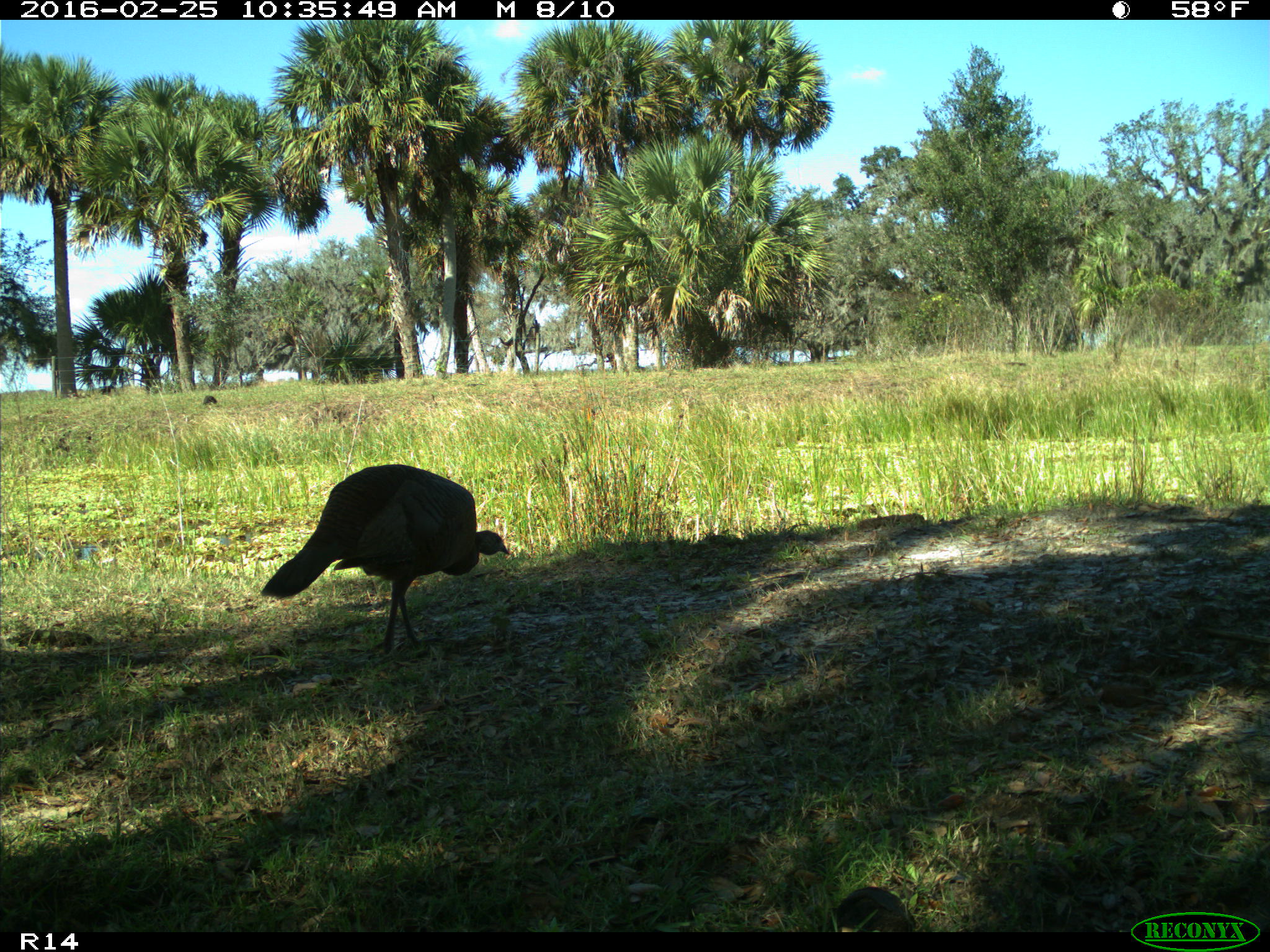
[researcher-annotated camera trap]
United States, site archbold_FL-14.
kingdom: Animalia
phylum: Chordata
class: Aves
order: Galliformes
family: Phasianidae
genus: Meleagris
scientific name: Meleagris gallopavo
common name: wild turkey